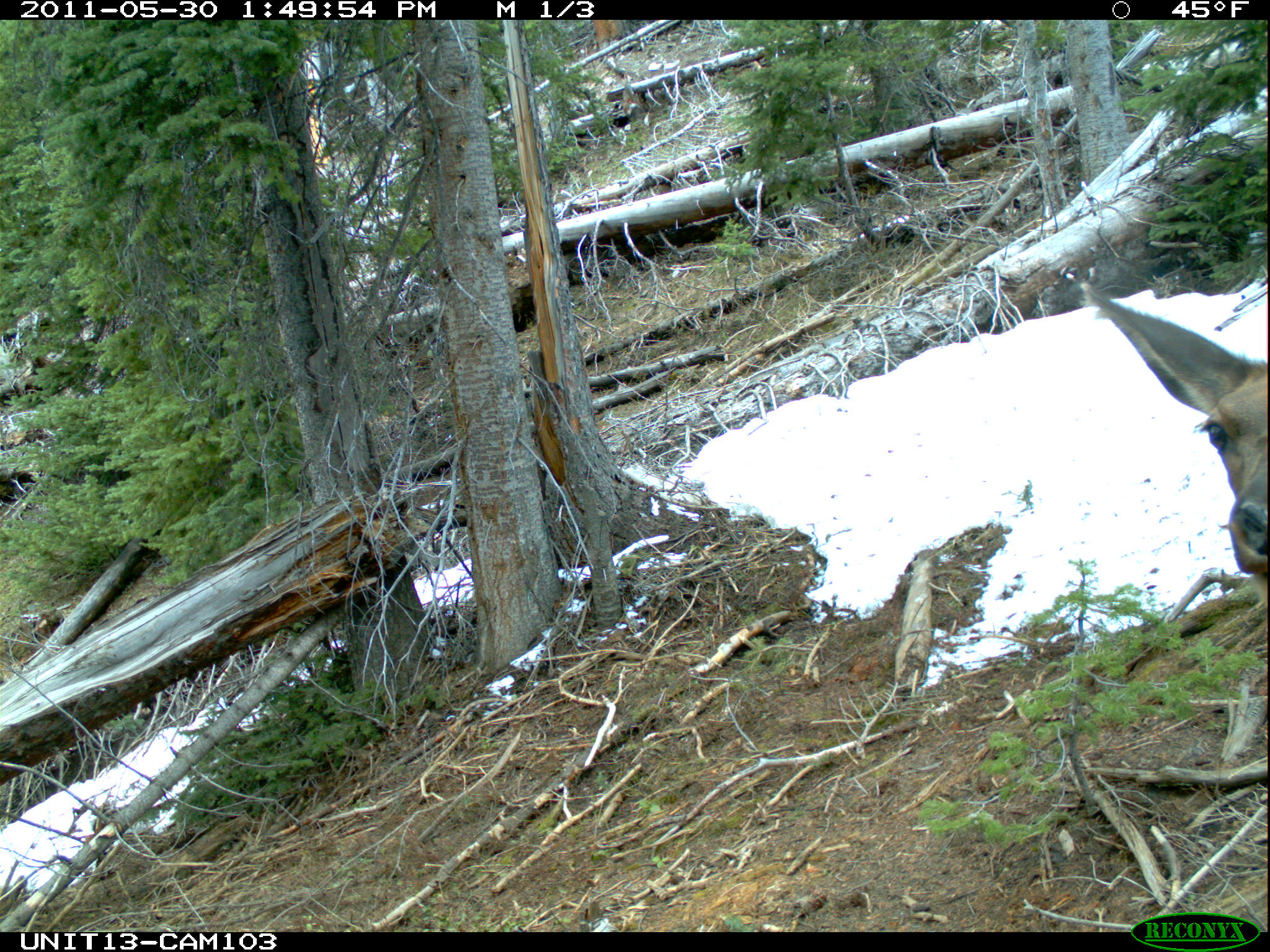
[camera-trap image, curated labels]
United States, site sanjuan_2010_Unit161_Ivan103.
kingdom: Animalia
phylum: Chordata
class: Mammalia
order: Artiodactyla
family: Cervidae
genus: Cervus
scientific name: Cervus elaphus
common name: red deer